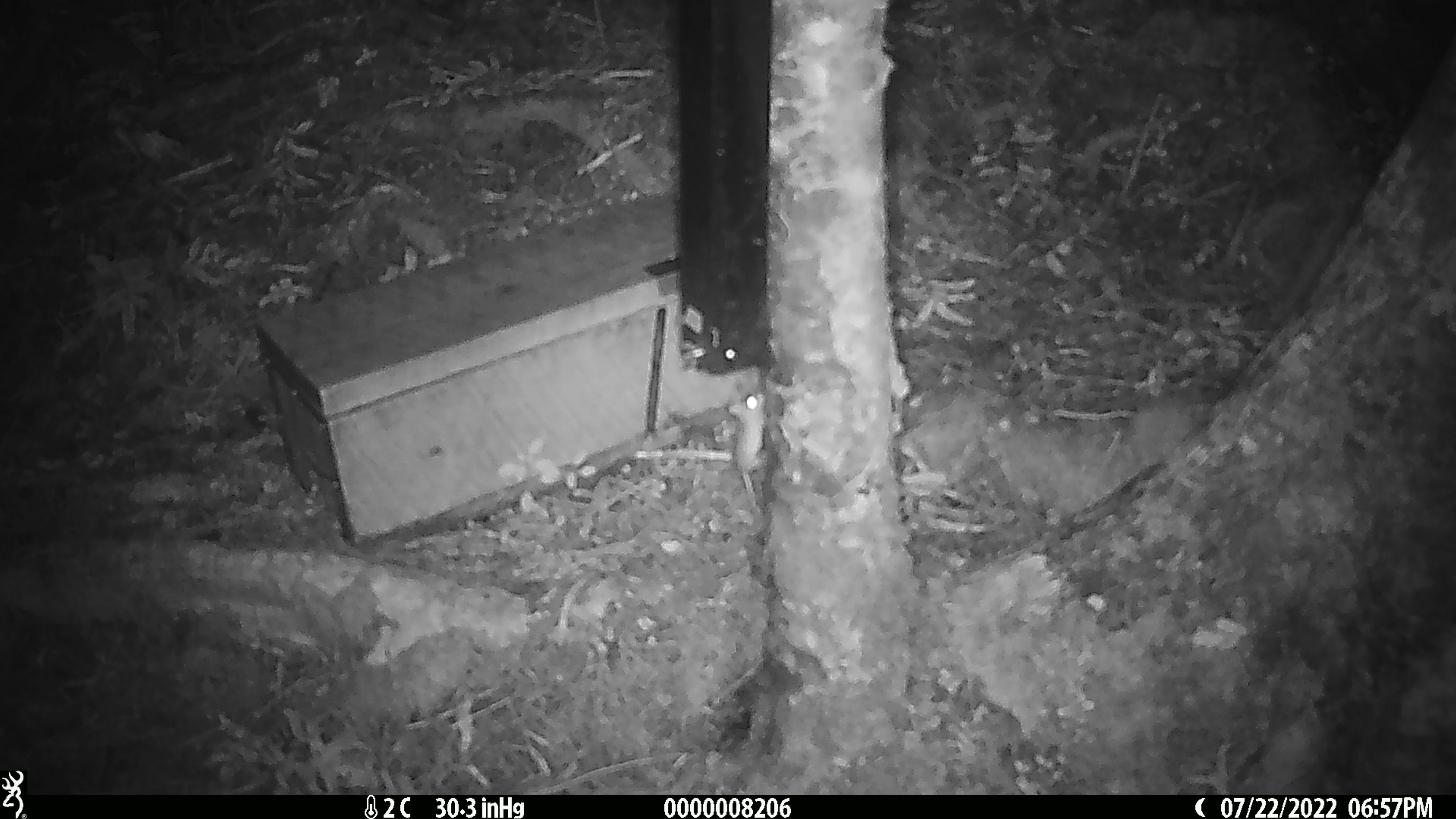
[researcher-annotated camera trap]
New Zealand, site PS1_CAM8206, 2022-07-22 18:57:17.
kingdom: Animalia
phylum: Chordata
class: Mammalia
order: Rodentia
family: Muridae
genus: Mus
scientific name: Mus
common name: mouse